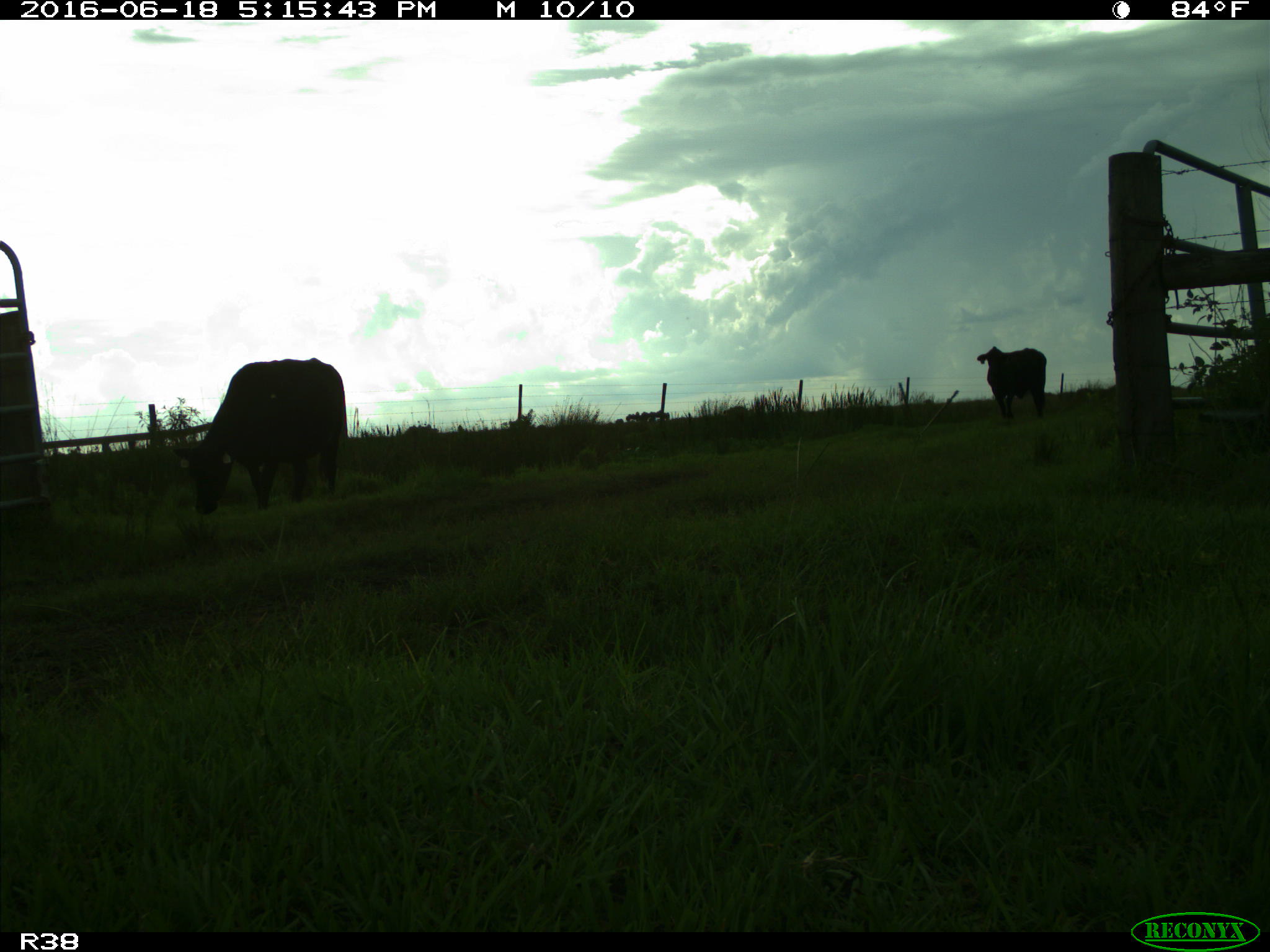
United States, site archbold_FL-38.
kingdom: Animalia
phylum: Chordata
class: Mammalia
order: Artiodactyla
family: Bovidae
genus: Bos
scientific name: Bos taurus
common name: domestic cow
Bos taurus (domestic cow).